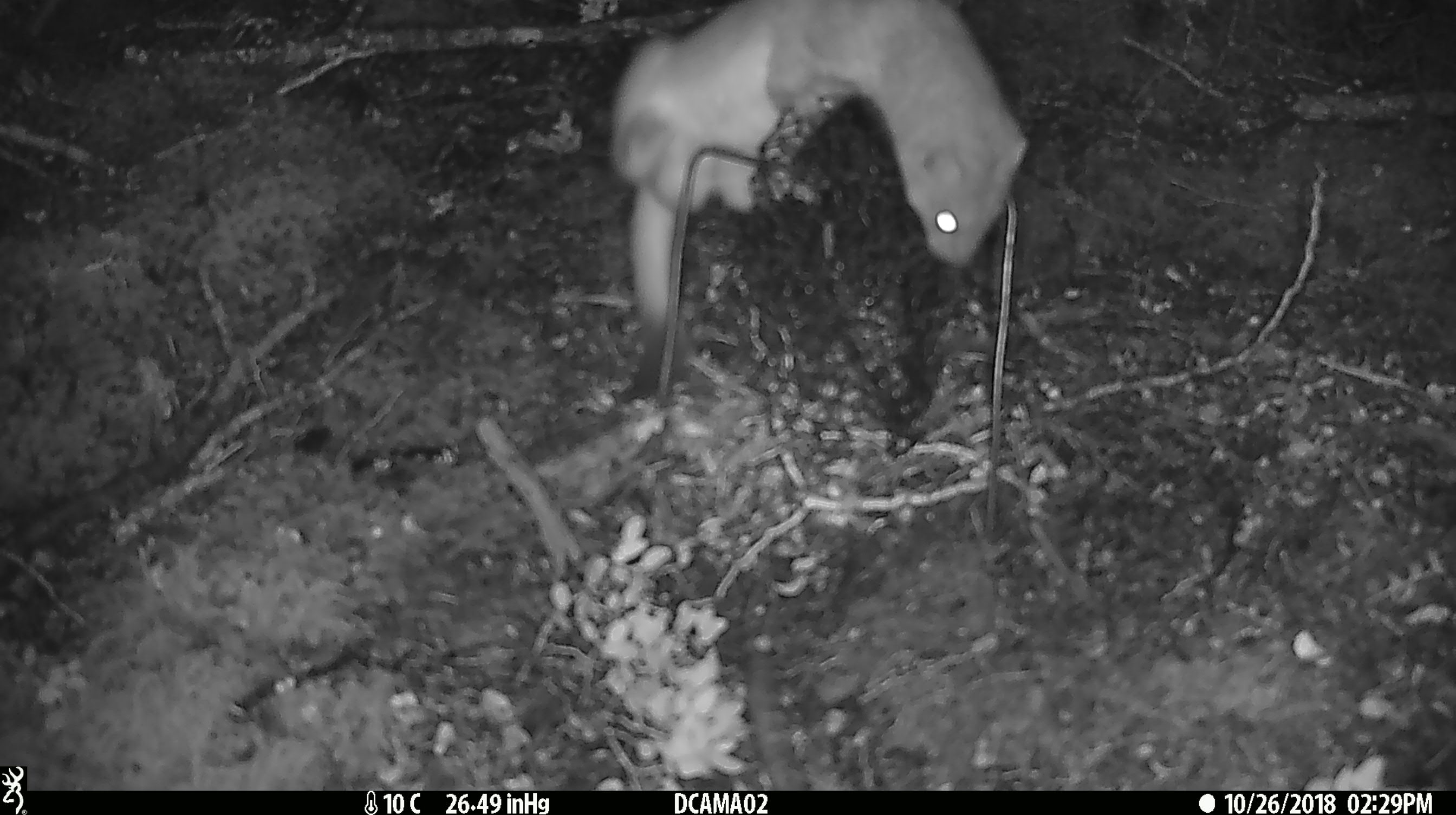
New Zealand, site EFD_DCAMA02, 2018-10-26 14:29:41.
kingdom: Animalia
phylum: Chordata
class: Mammalia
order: Carnivora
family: Mustelidae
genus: Mustela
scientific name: Mustela erminea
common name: stoat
Stoat (Mustela erminea).